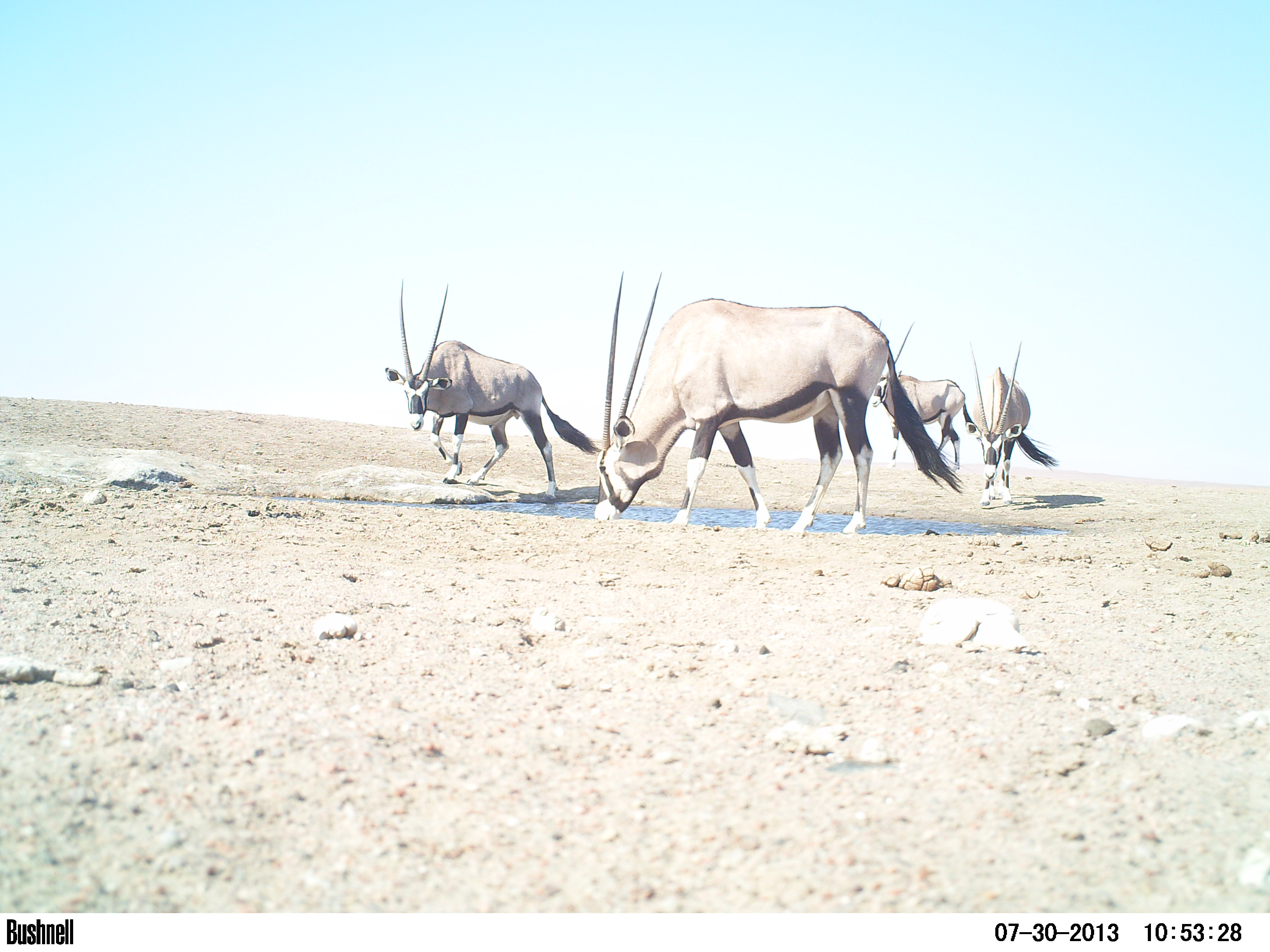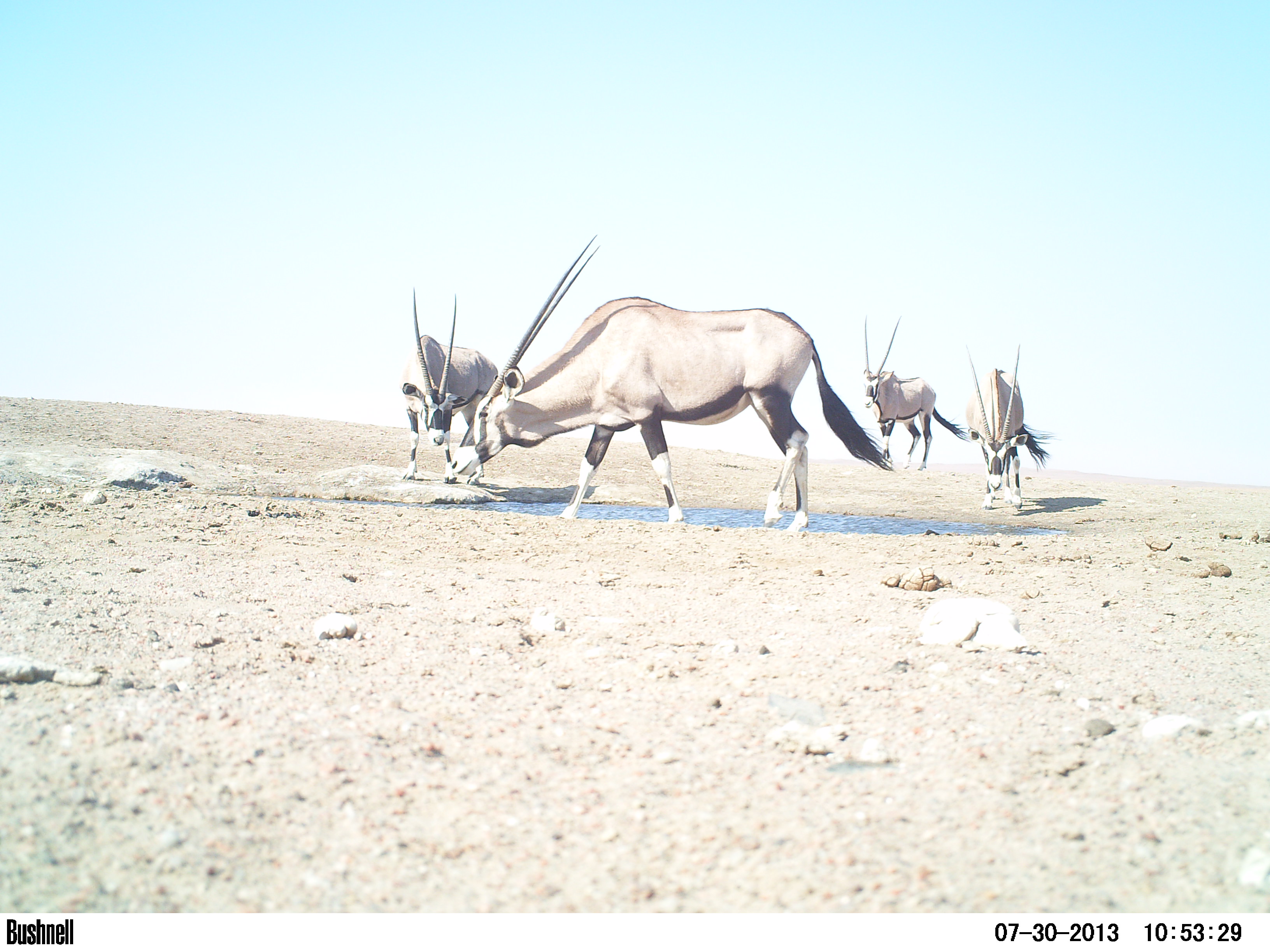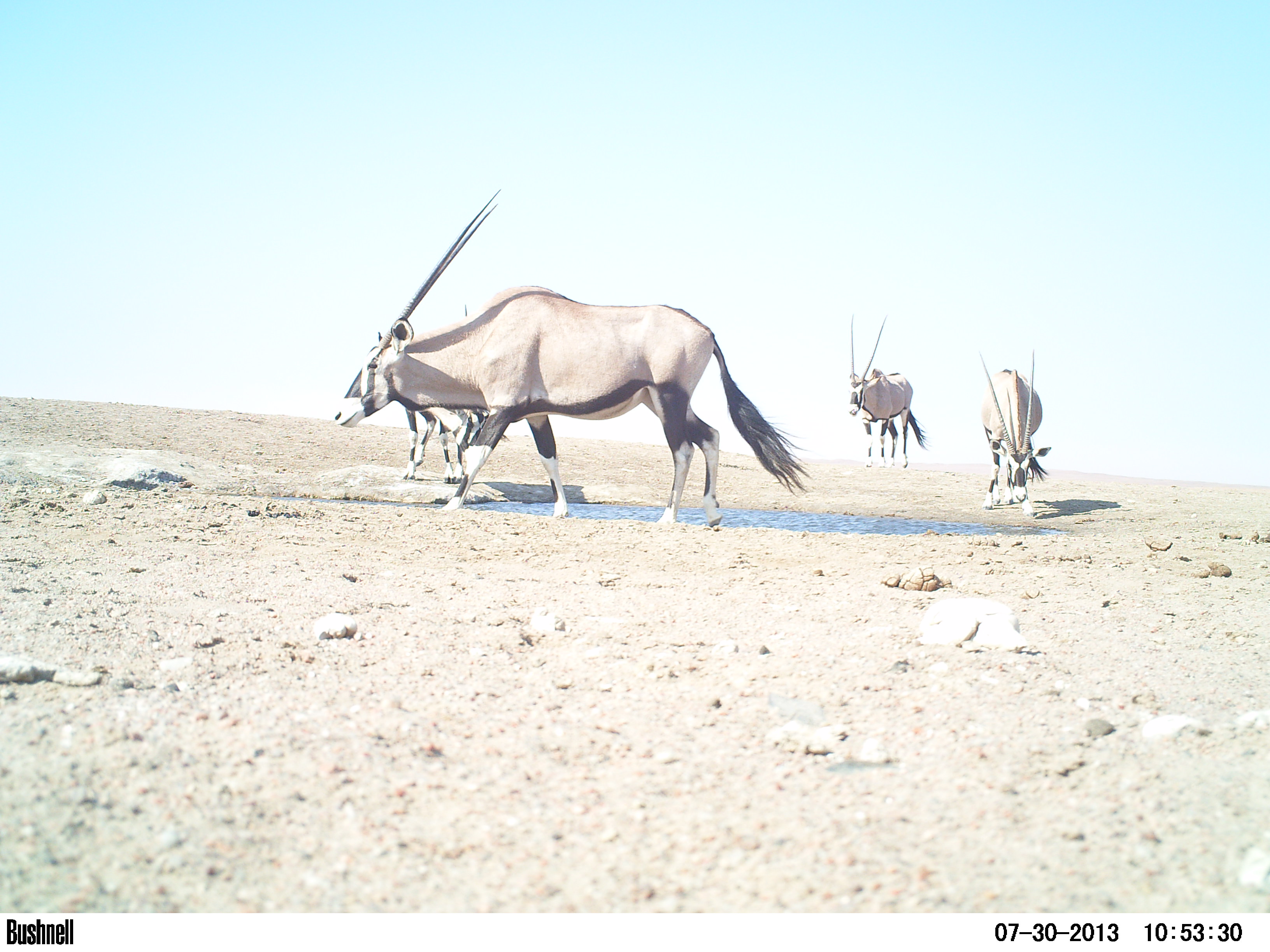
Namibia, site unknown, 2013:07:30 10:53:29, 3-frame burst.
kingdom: Animalia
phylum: Chordata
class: Mammalia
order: Artiodactyla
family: Bovidae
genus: Oryx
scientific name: Oryx gazella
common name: gemsbok